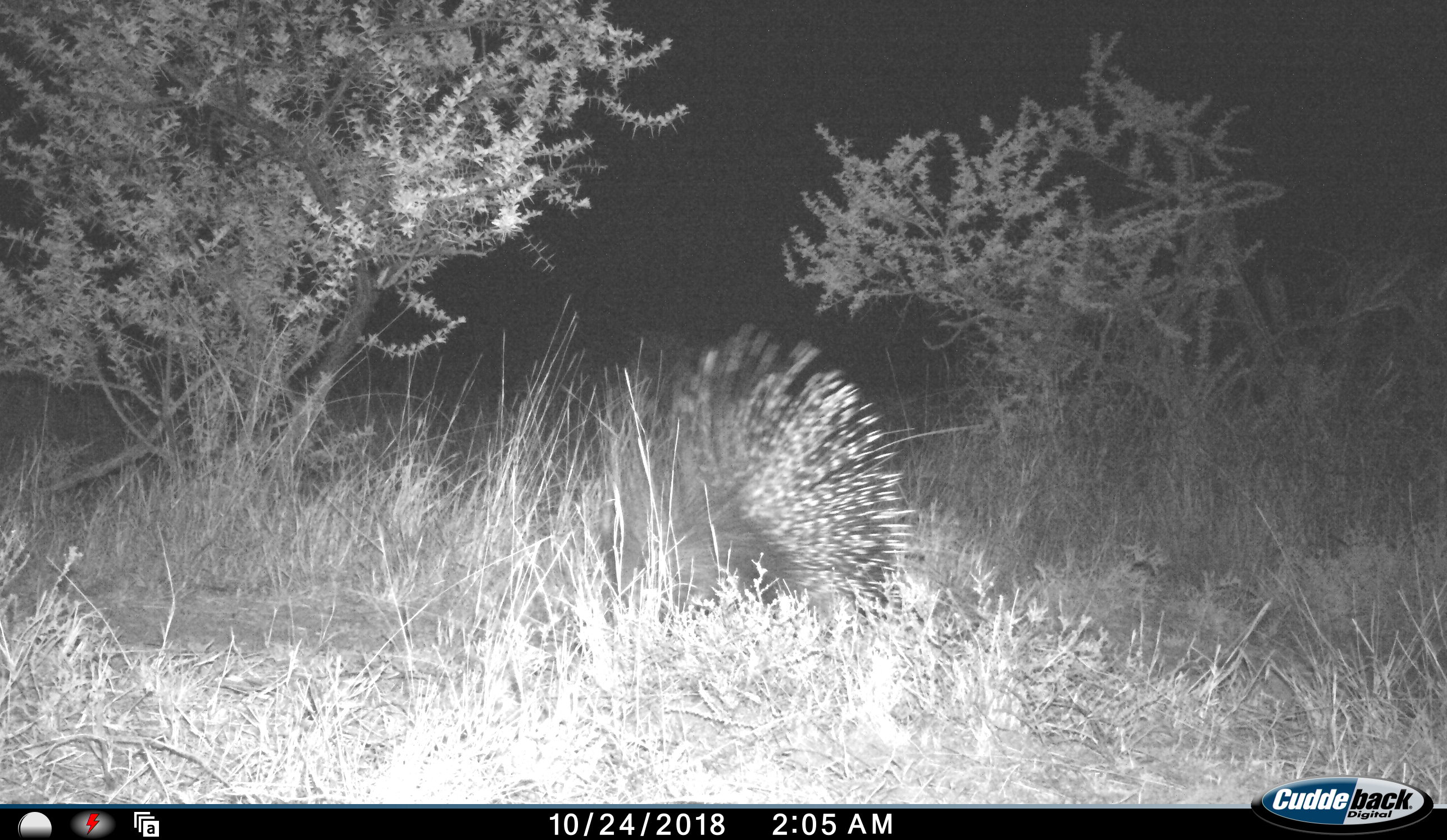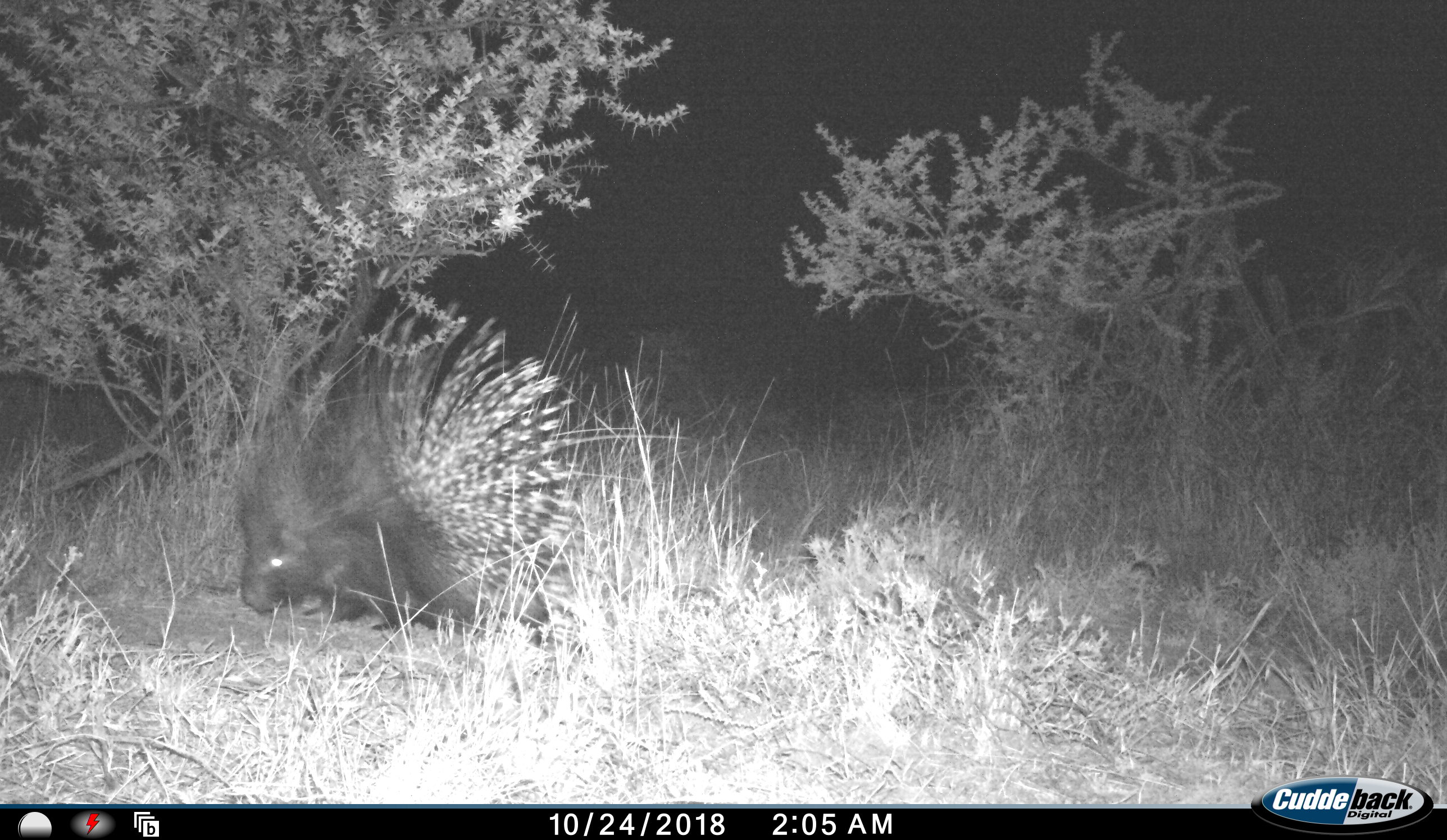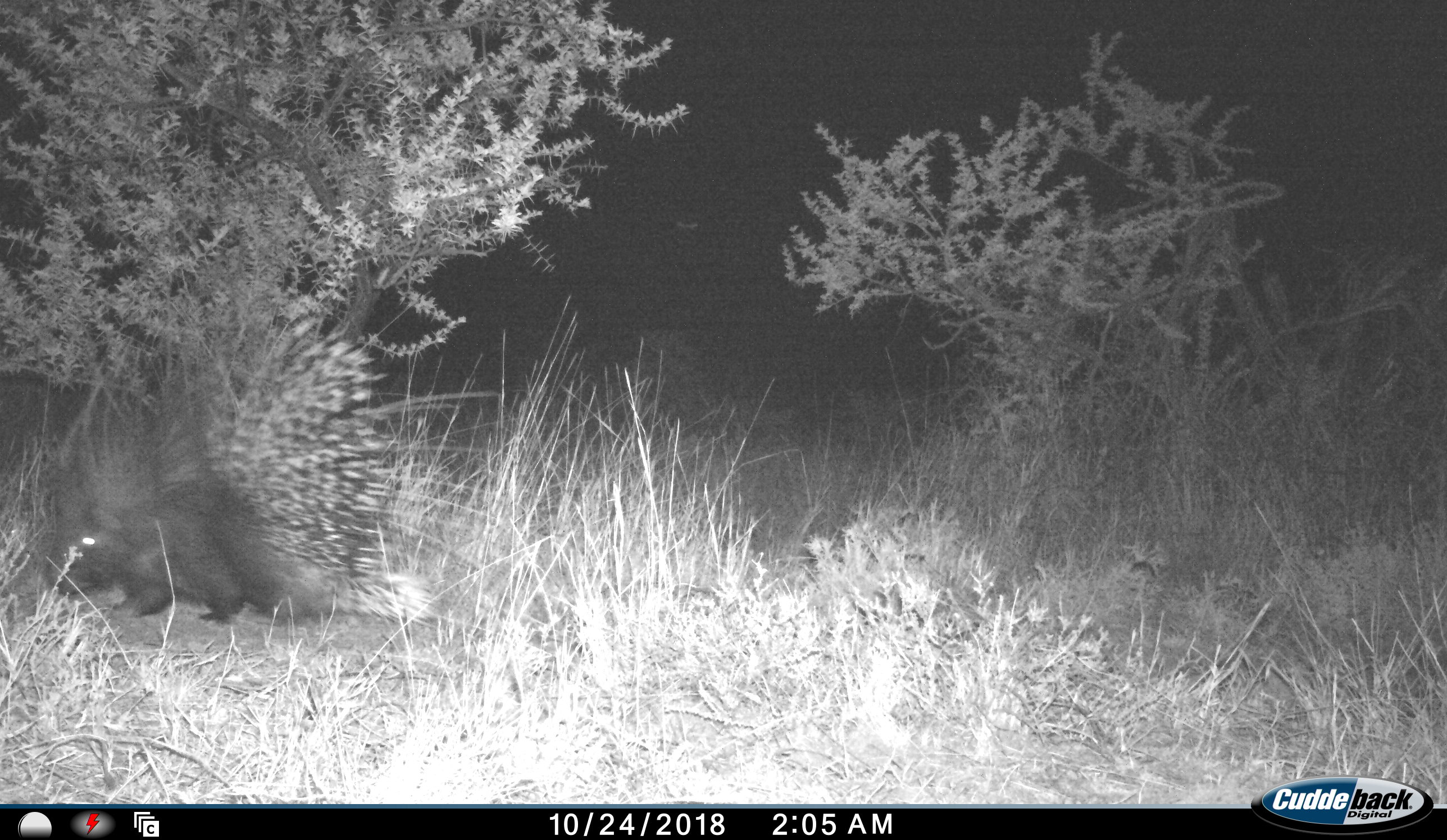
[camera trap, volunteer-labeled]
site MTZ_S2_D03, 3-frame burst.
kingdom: Animalia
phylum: Chordata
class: Mammalia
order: Rodentia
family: Hystricidae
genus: Hystrix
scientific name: Hystrix cristata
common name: crested porcupine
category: porcupine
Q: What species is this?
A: Porcupine (crested porcupine) (Hystrix cristata).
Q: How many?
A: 1.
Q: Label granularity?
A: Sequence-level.